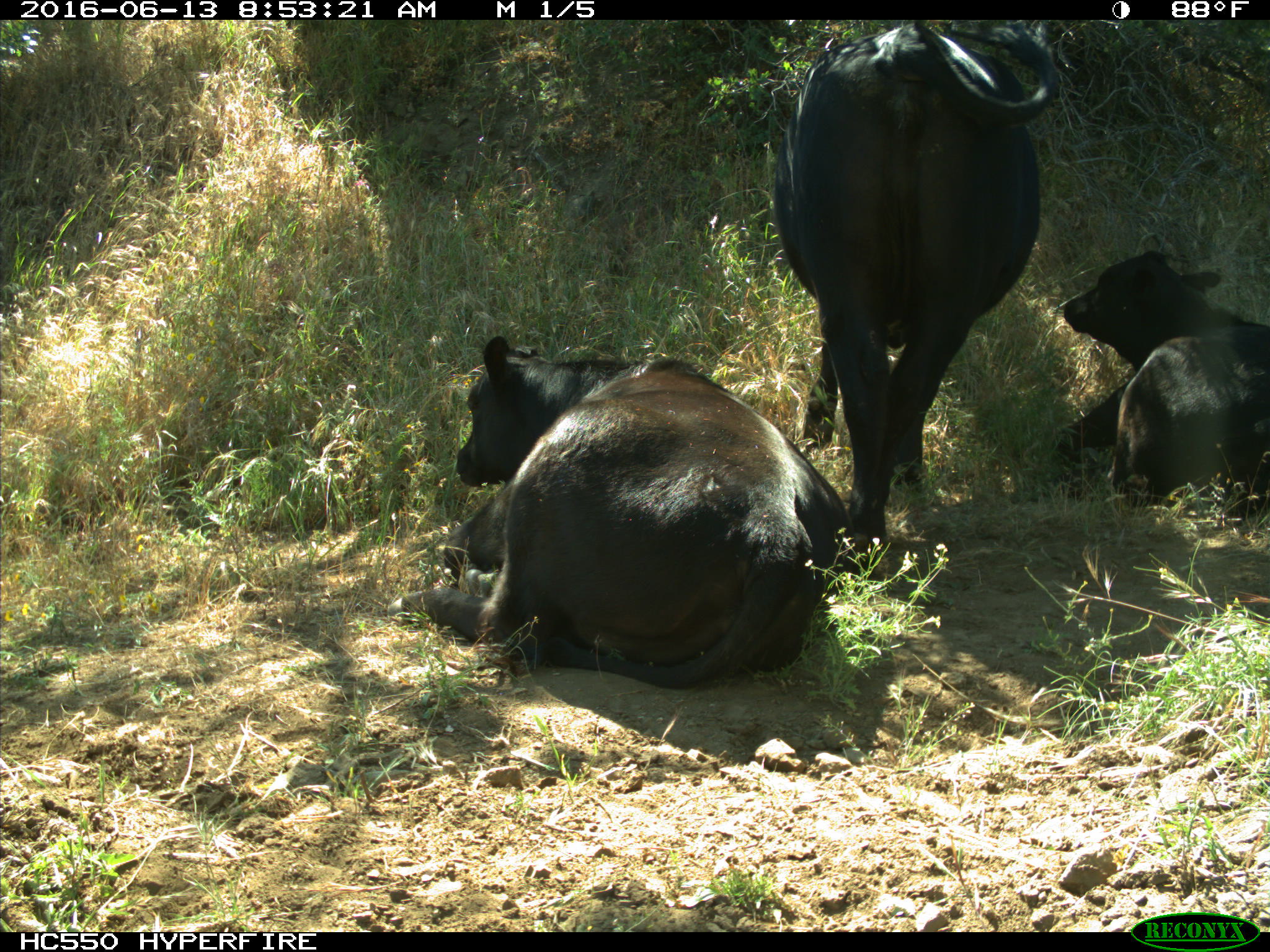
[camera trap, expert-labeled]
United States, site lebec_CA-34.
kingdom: Animalia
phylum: Chordata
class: Mammalia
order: Artiodactyla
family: Bovidae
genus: Bos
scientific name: Bos taurus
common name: domestic cow